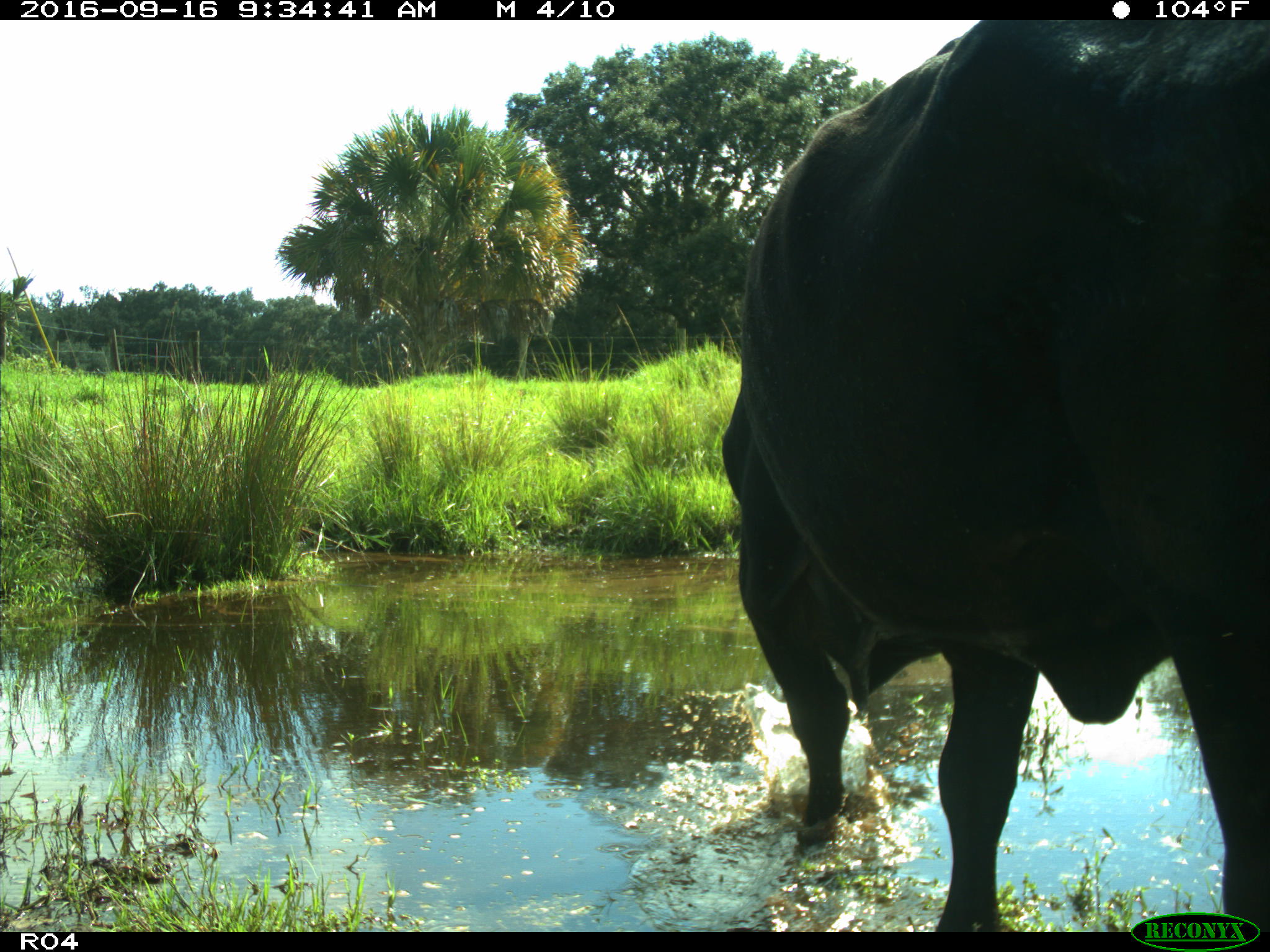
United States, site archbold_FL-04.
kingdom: Animalia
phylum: Chordata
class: Mammalia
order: Artiodactyla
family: Bovidae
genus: Bos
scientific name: Bos taurus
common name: domestic cow